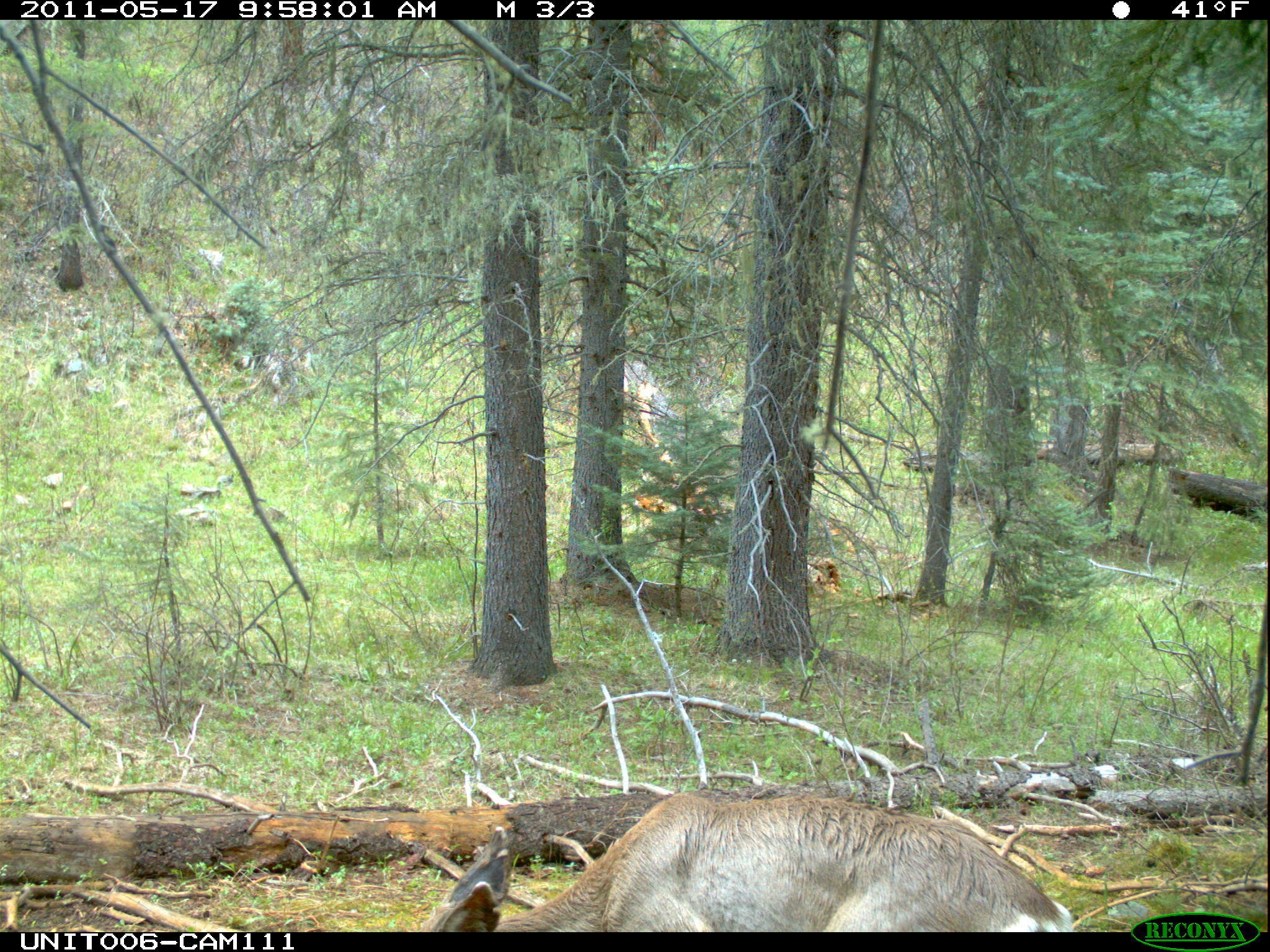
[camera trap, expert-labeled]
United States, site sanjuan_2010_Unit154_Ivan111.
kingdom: Animalia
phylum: Chordata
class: Mammalia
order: Artiodactyla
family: Cervidae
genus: Odocoileus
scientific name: Odocoileus hemionus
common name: mule deer